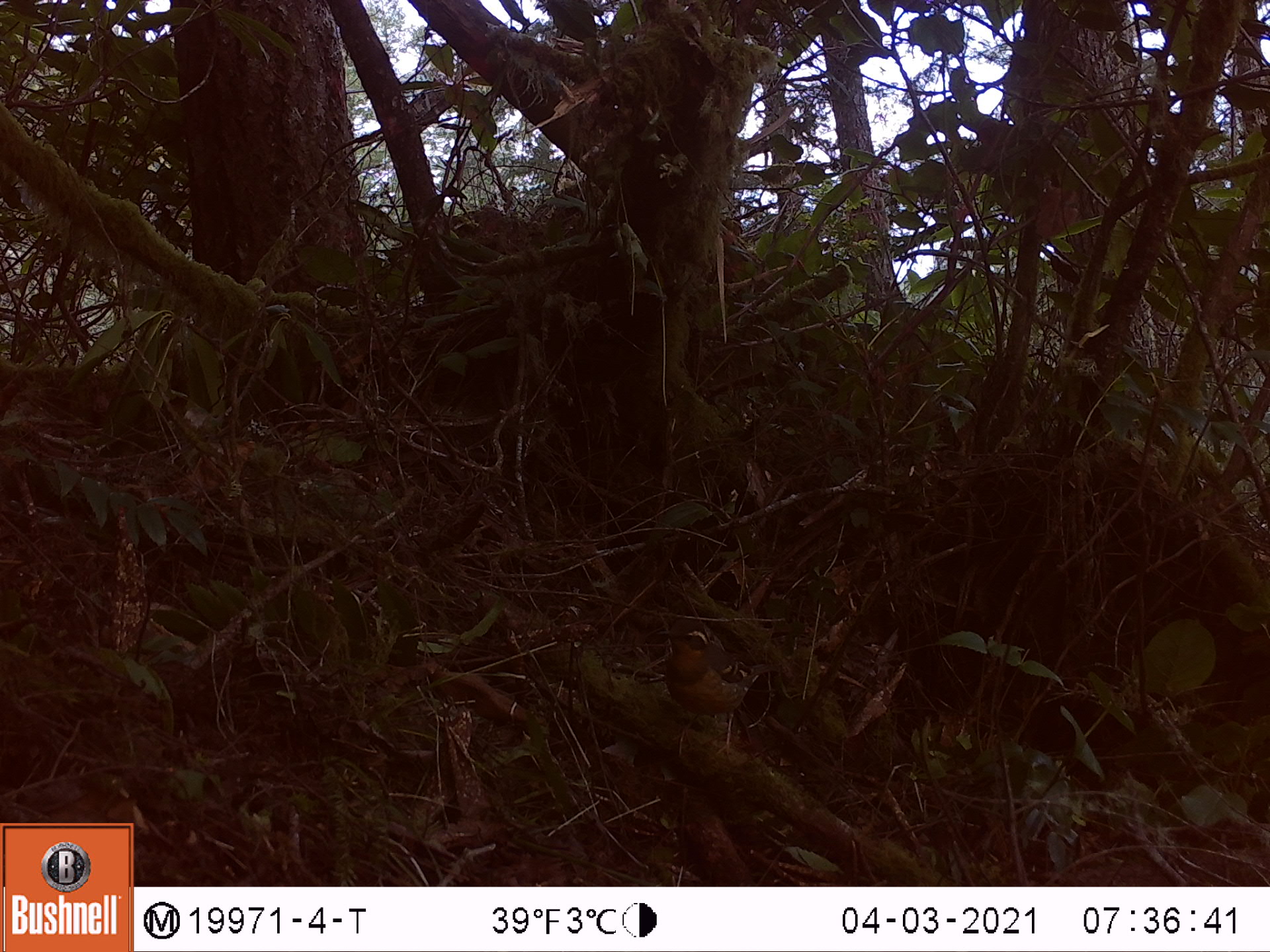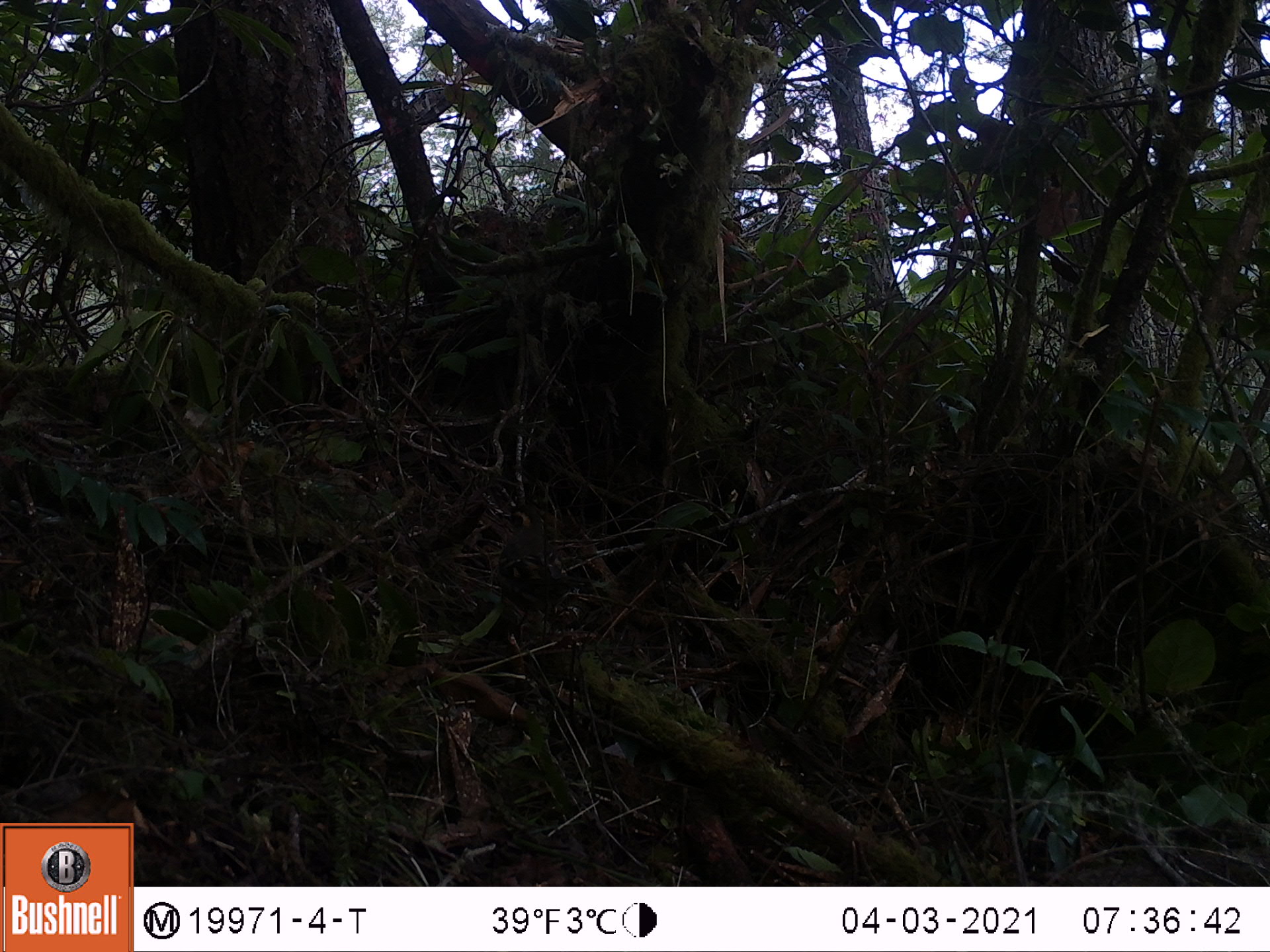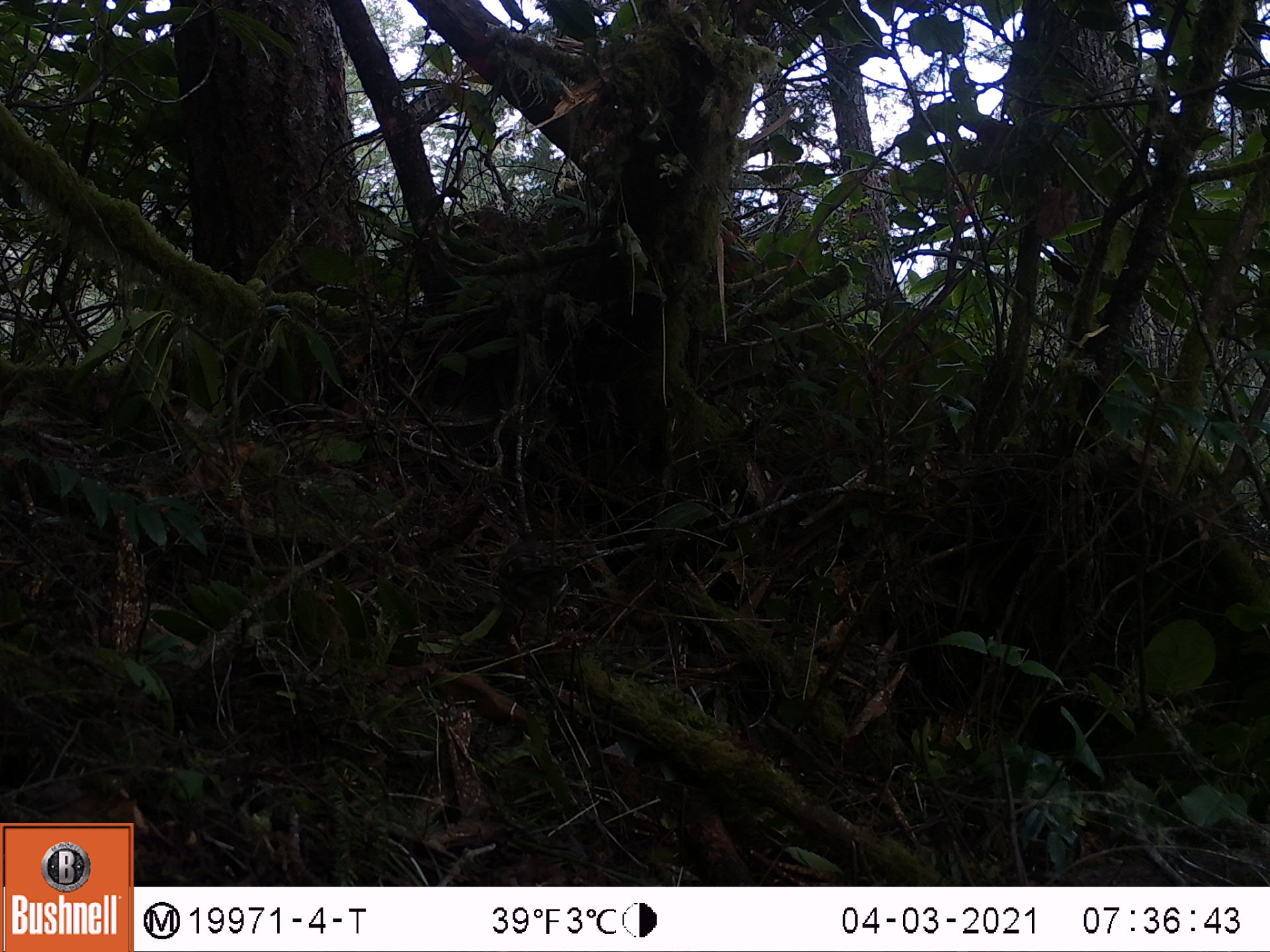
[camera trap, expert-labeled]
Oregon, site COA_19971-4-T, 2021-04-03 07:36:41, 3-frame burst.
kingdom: Animalia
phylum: Chordata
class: Aves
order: Passeriformes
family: Turdidae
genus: Ixoreus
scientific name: Ixoreus naevius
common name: varied thrush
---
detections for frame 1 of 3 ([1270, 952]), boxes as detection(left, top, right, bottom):
varied thrush: detection(626, 593, 798, 782)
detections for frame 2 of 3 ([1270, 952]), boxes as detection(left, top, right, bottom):
varied thrush: detection(460, 476, 653, 691)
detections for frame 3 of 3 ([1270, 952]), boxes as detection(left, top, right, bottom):
varied thrush: detection(458, 495, 656, 685)